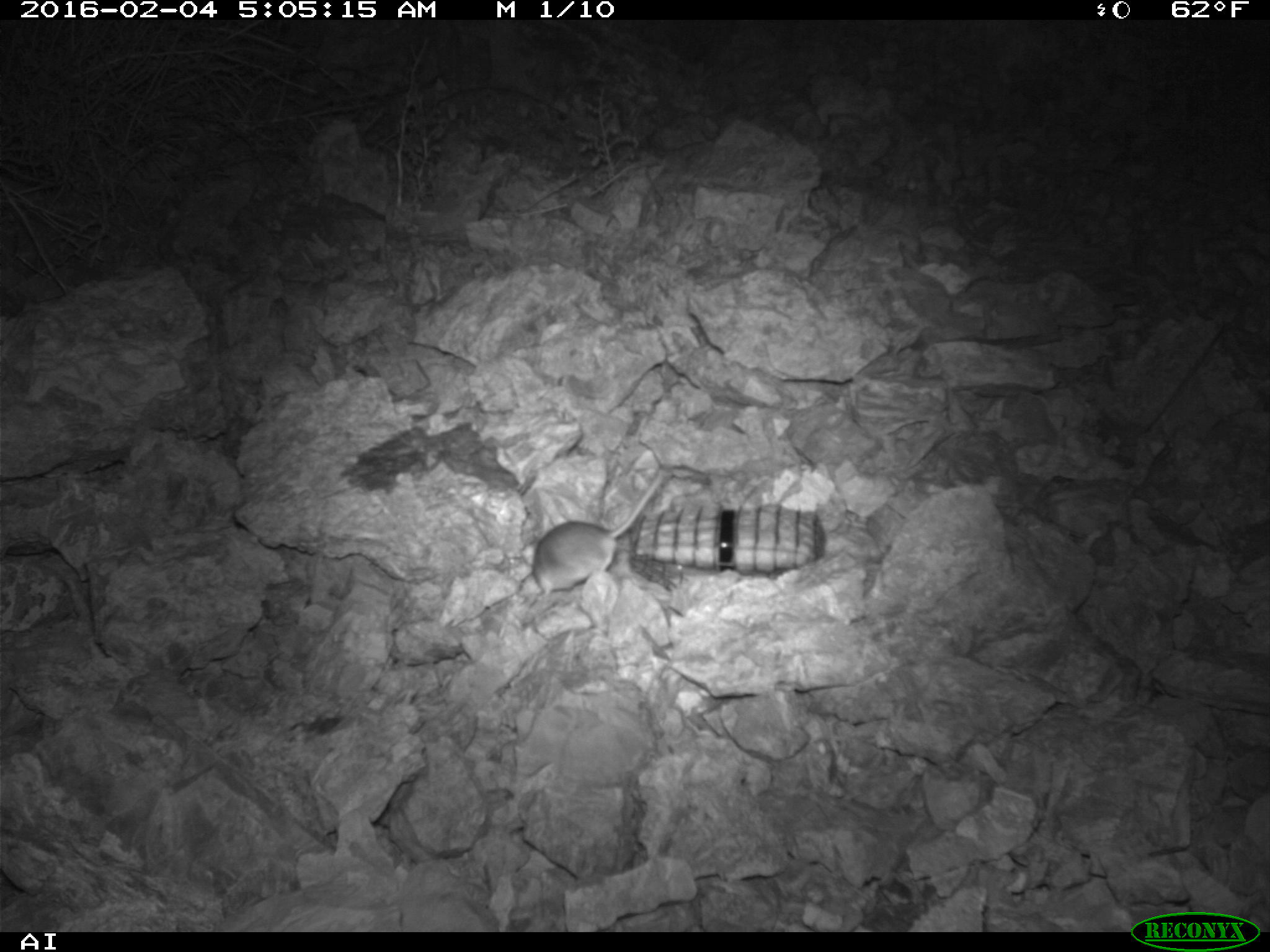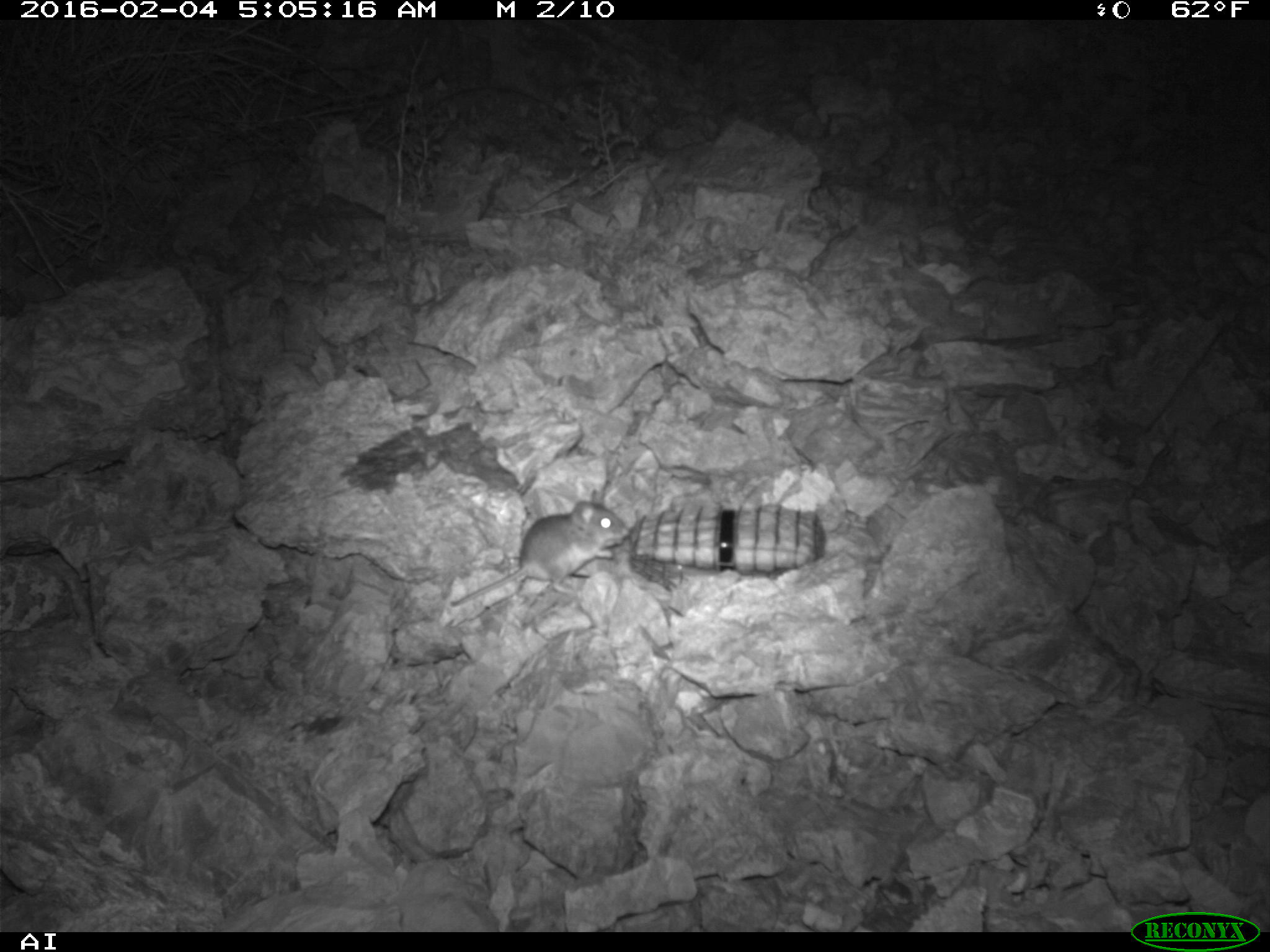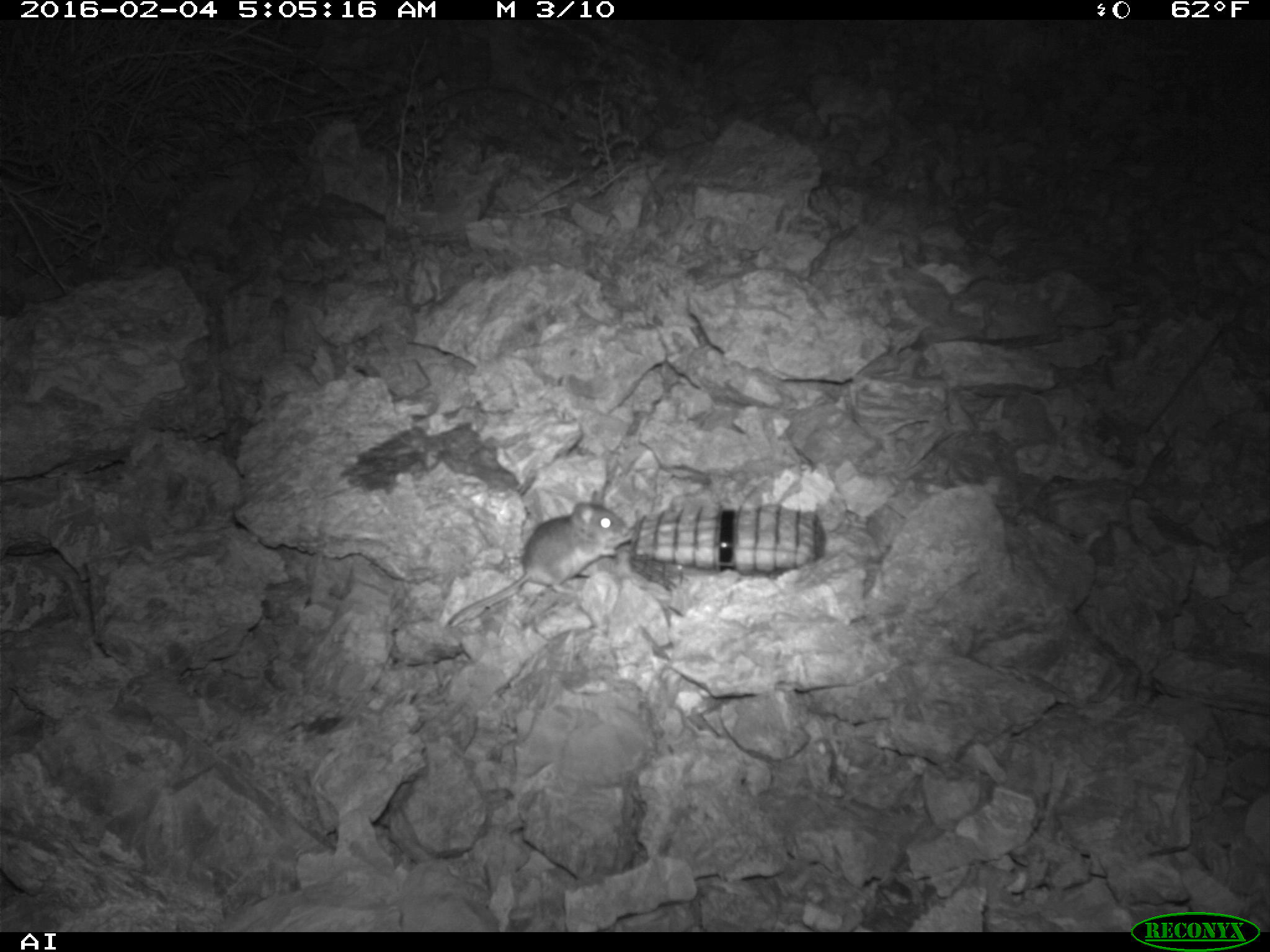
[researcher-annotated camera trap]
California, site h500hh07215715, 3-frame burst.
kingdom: Animalia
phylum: Chordata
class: Mammalia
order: Rodentia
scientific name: Rodentia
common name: rodent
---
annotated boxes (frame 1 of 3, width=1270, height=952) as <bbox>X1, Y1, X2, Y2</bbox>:
rodent: <bbox>530, 465, 669, 607</bbox>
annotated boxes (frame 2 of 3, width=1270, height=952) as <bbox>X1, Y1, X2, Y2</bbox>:
rodent: <bbox>450, 488, 629, 608</bbox>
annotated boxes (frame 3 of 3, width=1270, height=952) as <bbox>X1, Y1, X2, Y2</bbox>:
rodent: <bbox>443, 488, 632, 627</bbox>